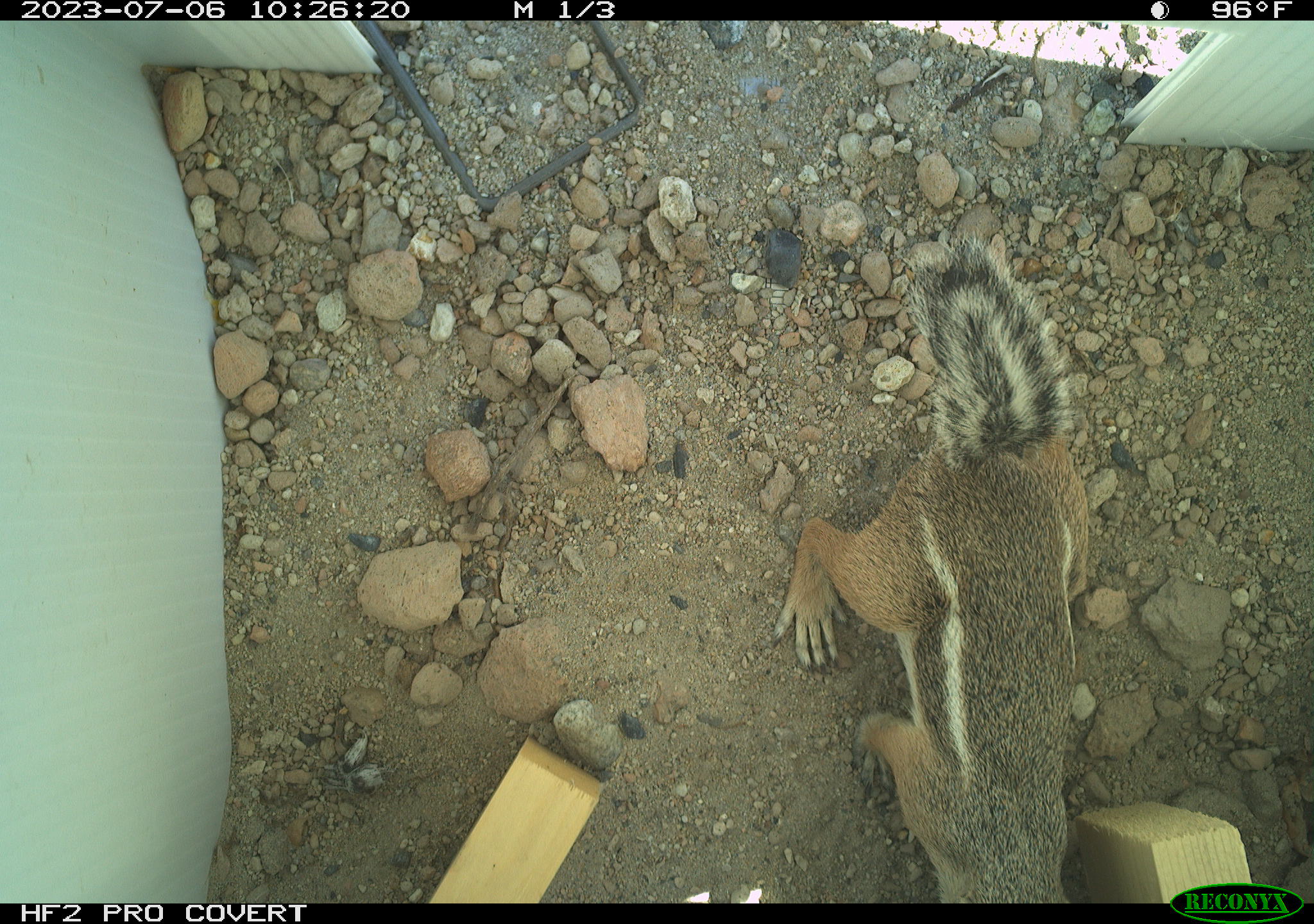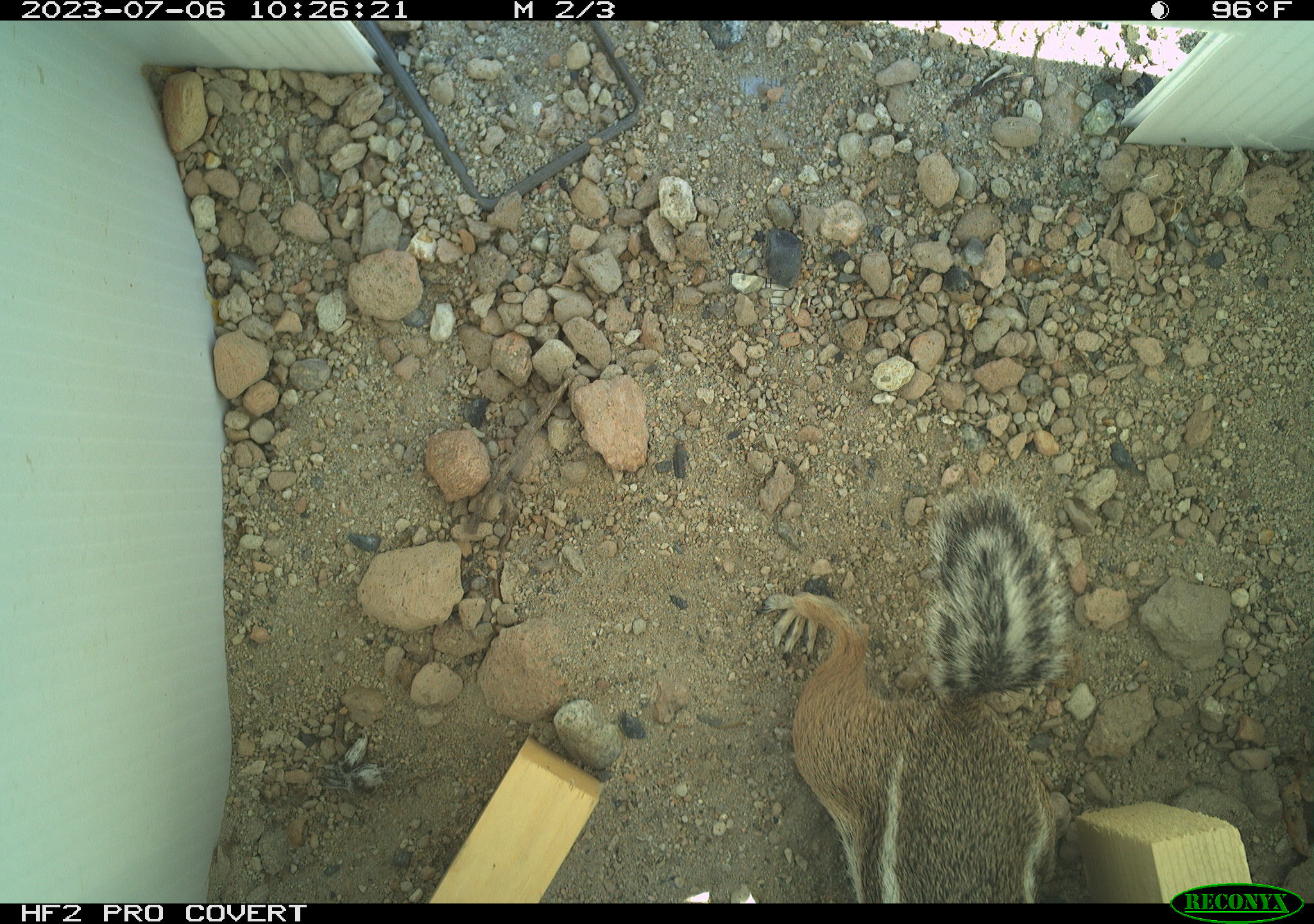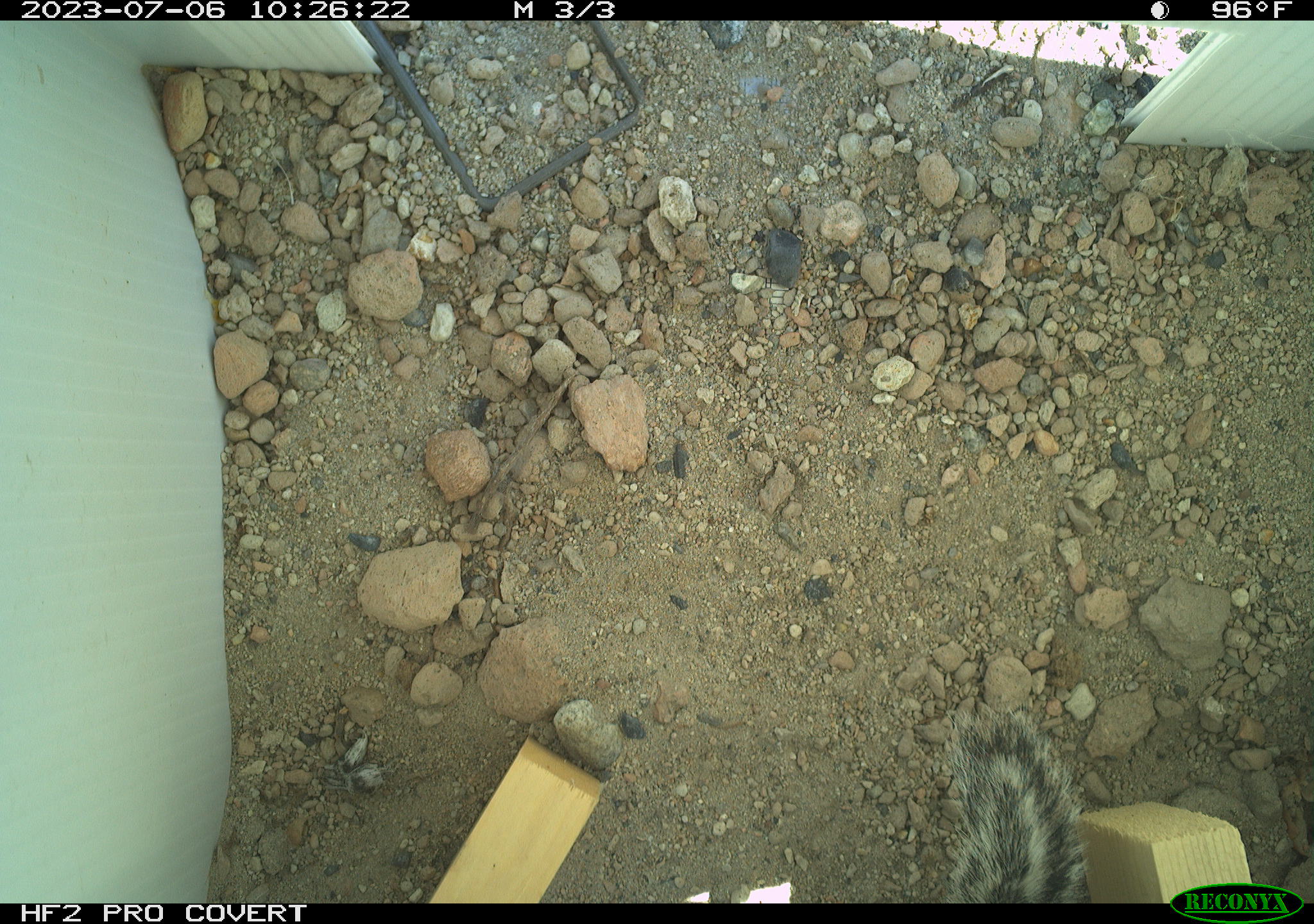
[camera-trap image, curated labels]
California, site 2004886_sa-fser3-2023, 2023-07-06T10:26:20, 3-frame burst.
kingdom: Animalia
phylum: Chordata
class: Mammalia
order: Rodentia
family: Sciuridae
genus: Ammospermophilus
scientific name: Ammospermophilus leucurus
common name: white-tailed antelope squirrel